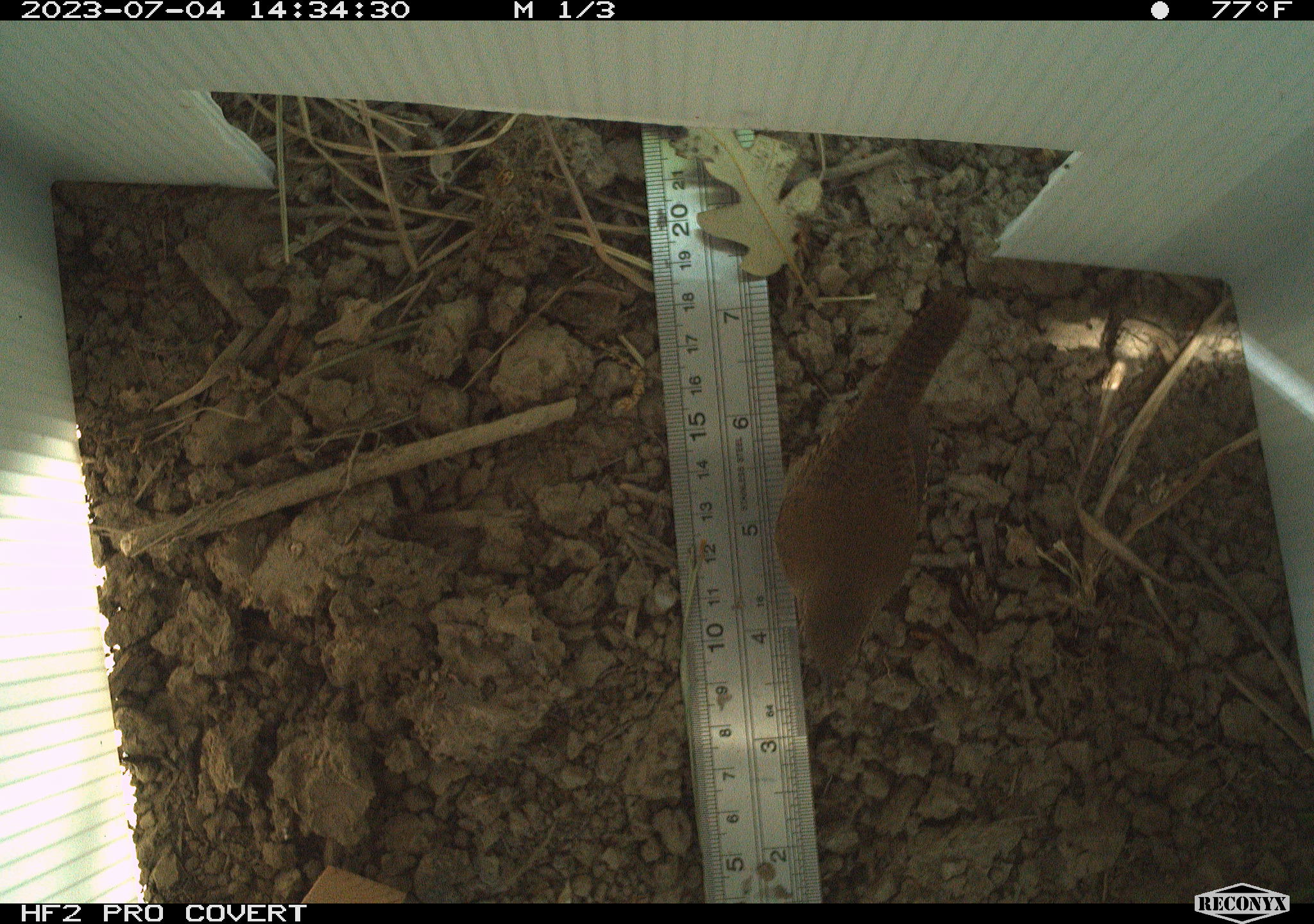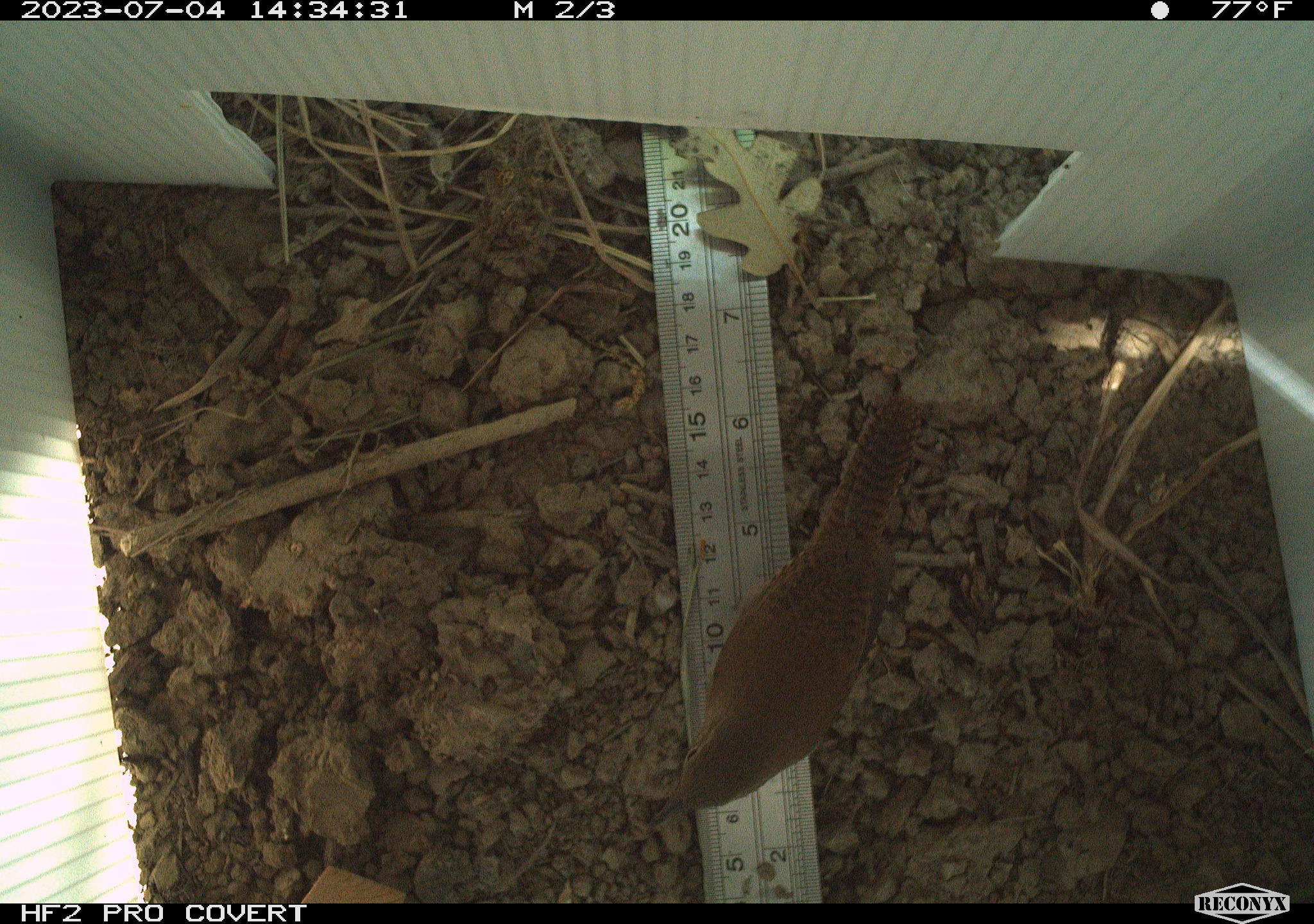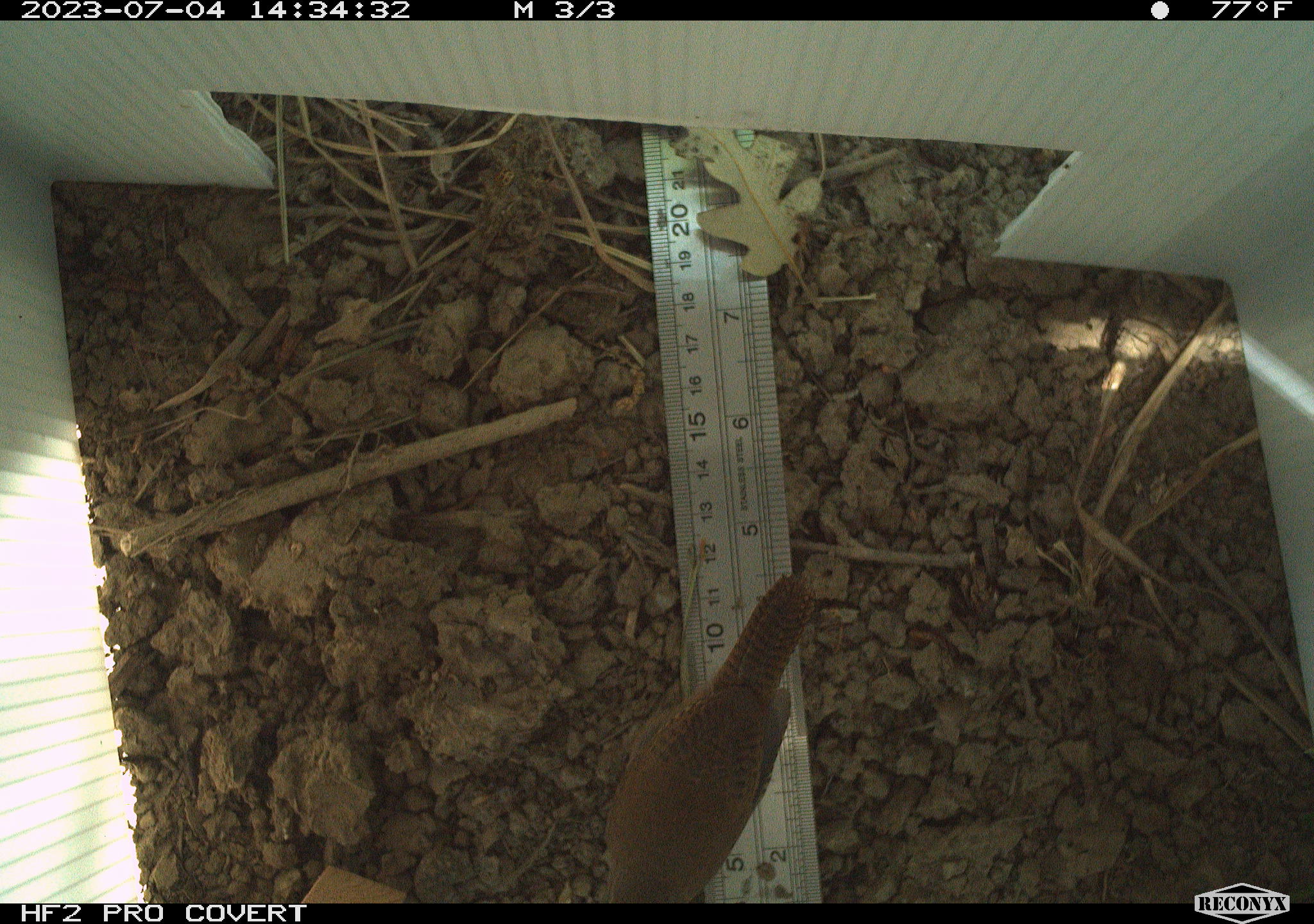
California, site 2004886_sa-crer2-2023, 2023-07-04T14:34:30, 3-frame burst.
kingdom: Animalia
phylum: Chordata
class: Aves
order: Passeriformes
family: Troglodytidae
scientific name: Troglodytidae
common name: wren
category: troglodytidae family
Troglodytidae family (wren) (Troglodytidae).